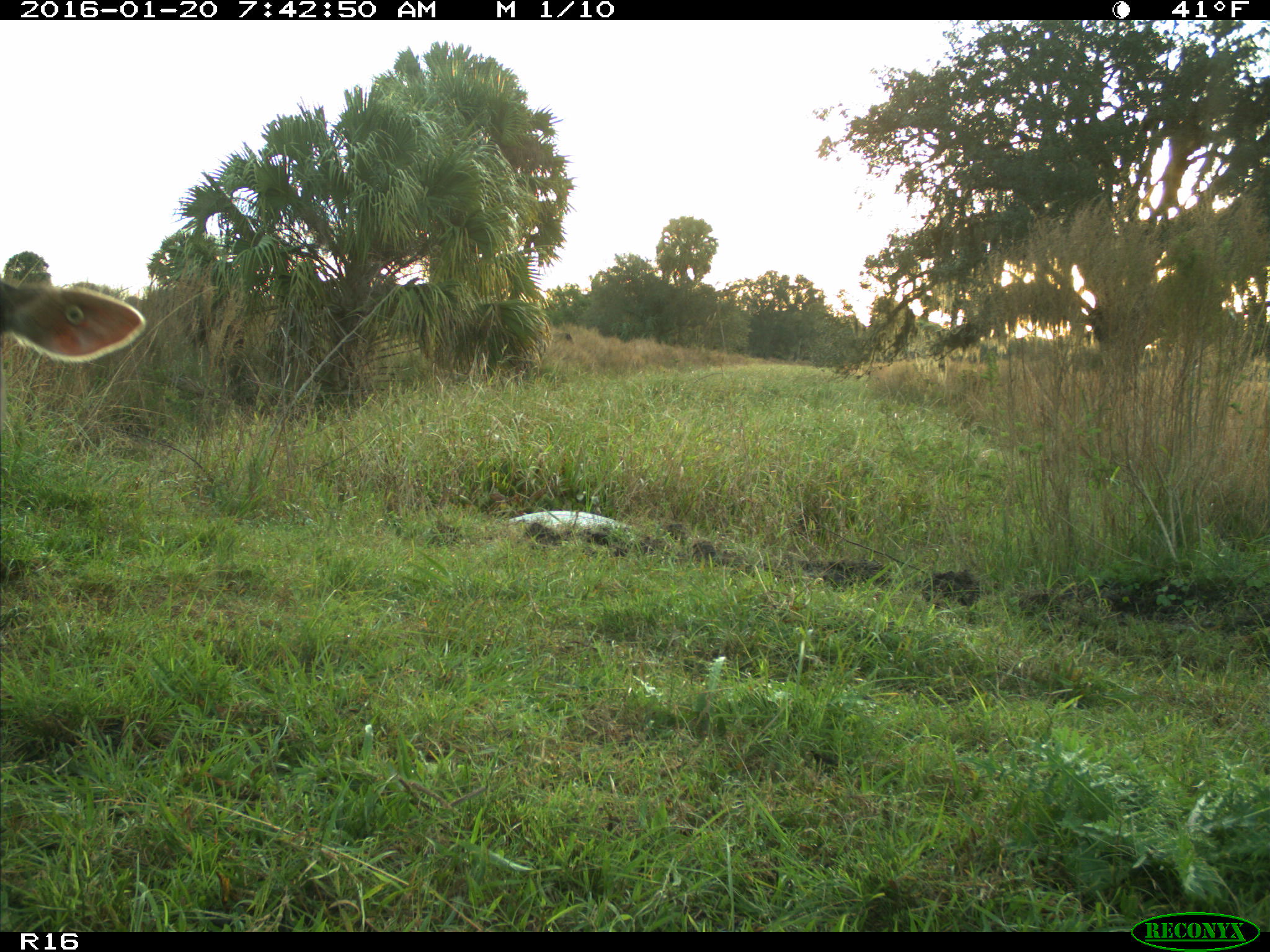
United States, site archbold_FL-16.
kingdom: Animalia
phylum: Chordata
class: Mammalia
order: Artiodactyla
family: Bovidae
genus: Bos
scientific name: Bos taurus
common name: domestic cow